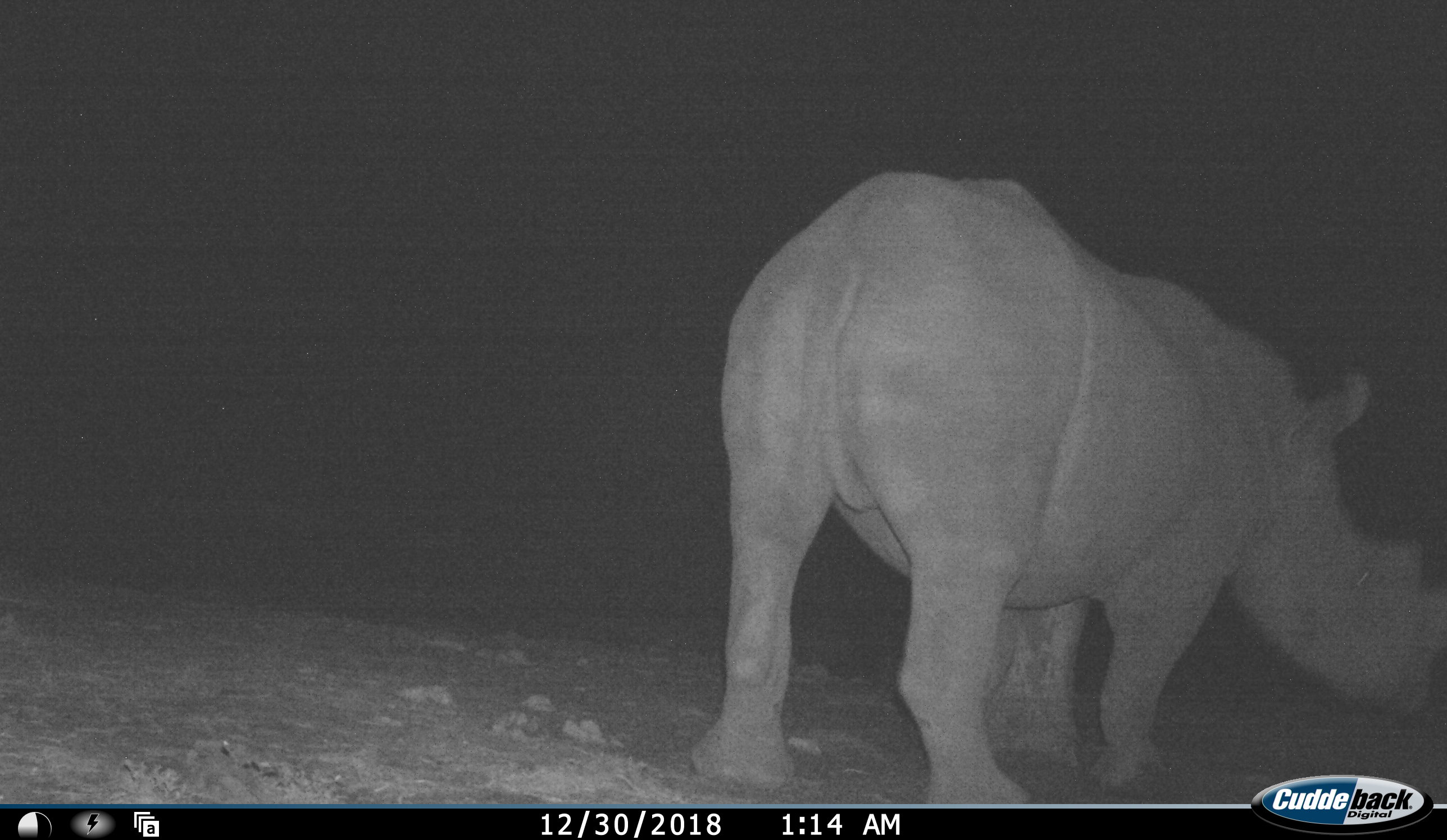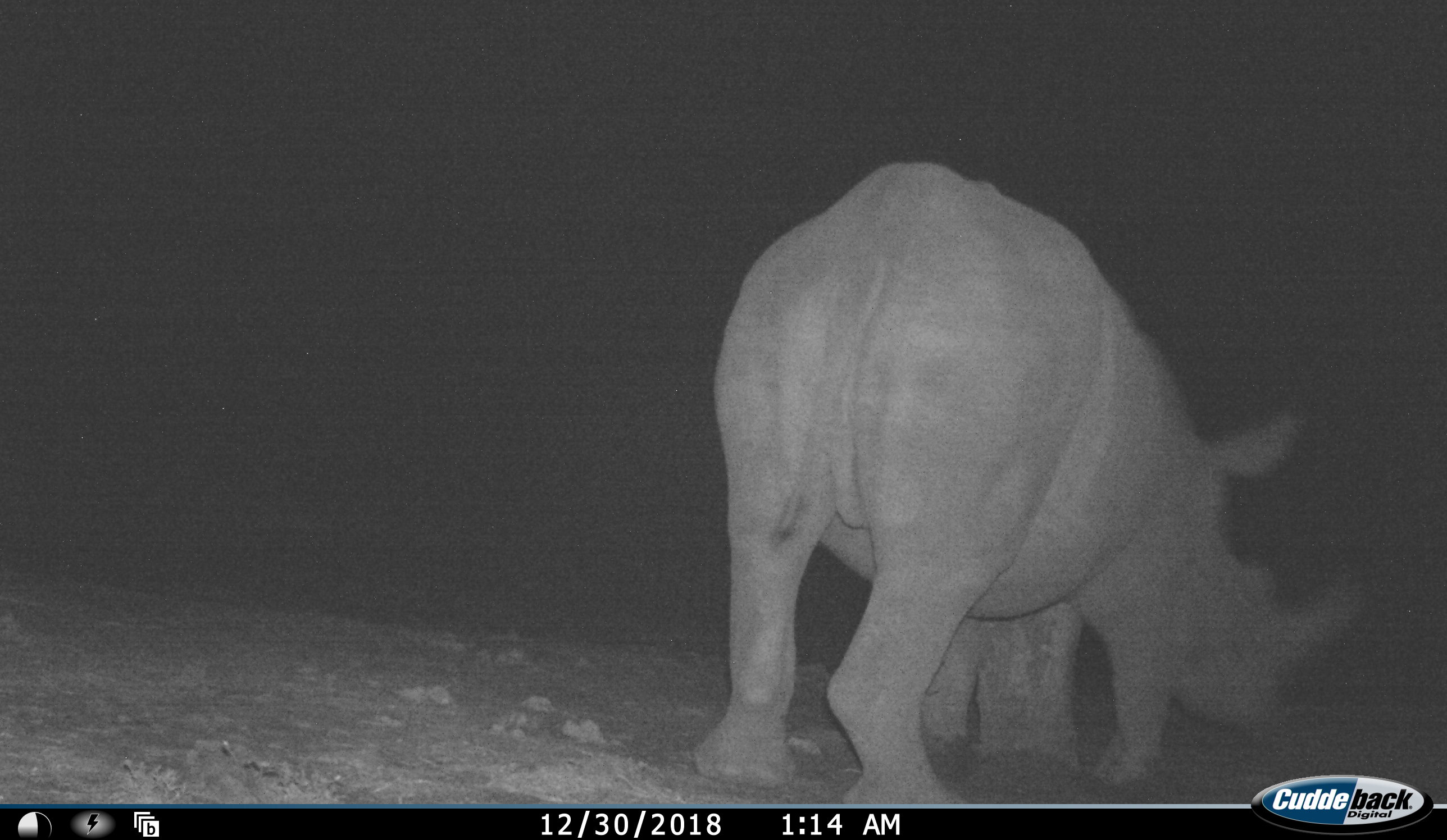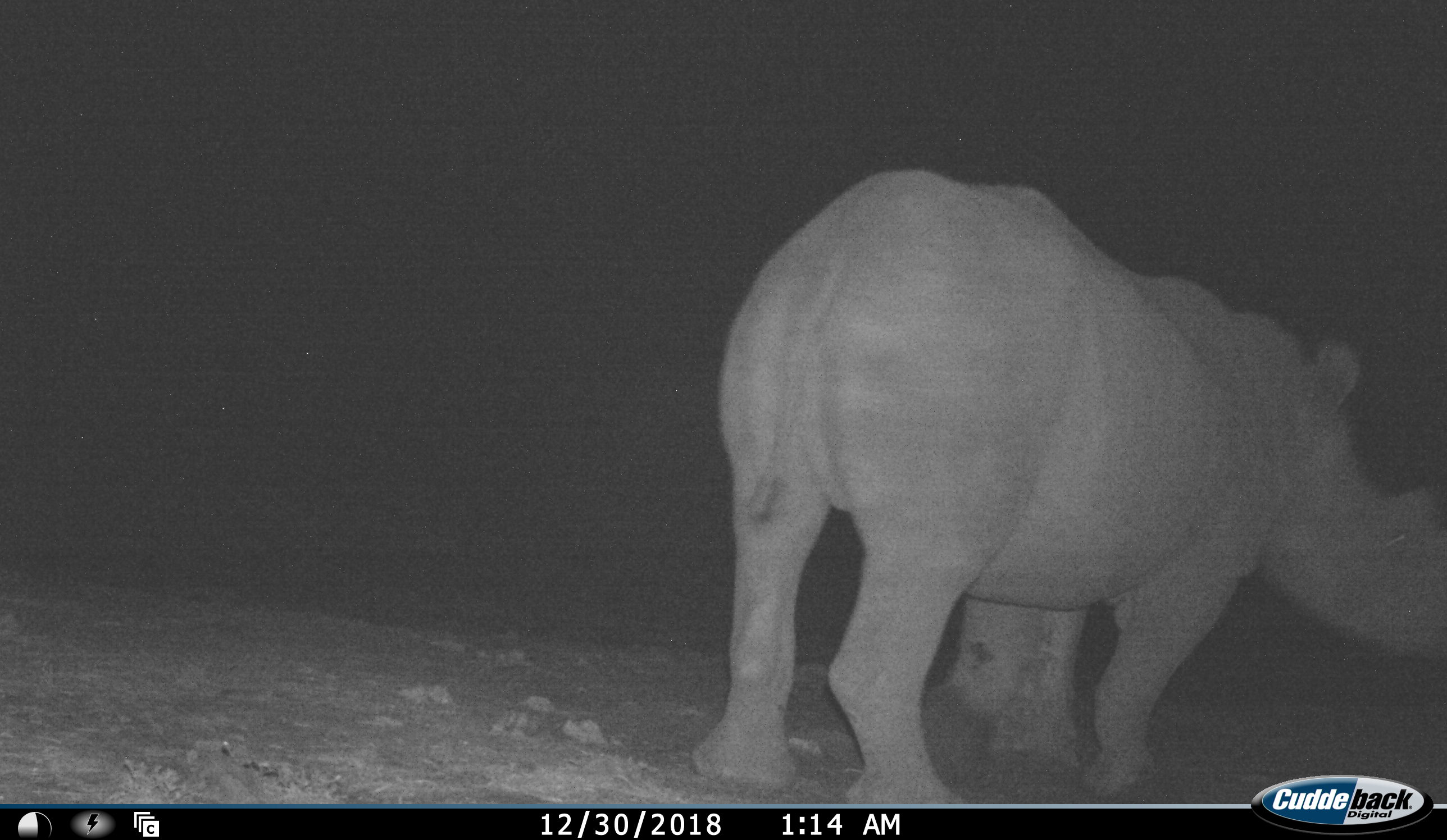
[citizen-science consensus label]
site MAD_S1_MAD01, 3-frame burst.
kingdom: Animalia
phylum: Chordata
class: Mammalia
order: Perissodactyla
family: Rhinocerotidae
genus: Diceros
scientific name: Diceros bicornis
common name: black rhinoceros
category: rhinocerosblack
Rhinocerosblack (black rhinoceros) (Diceros bicornis), count 1. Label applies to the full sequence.